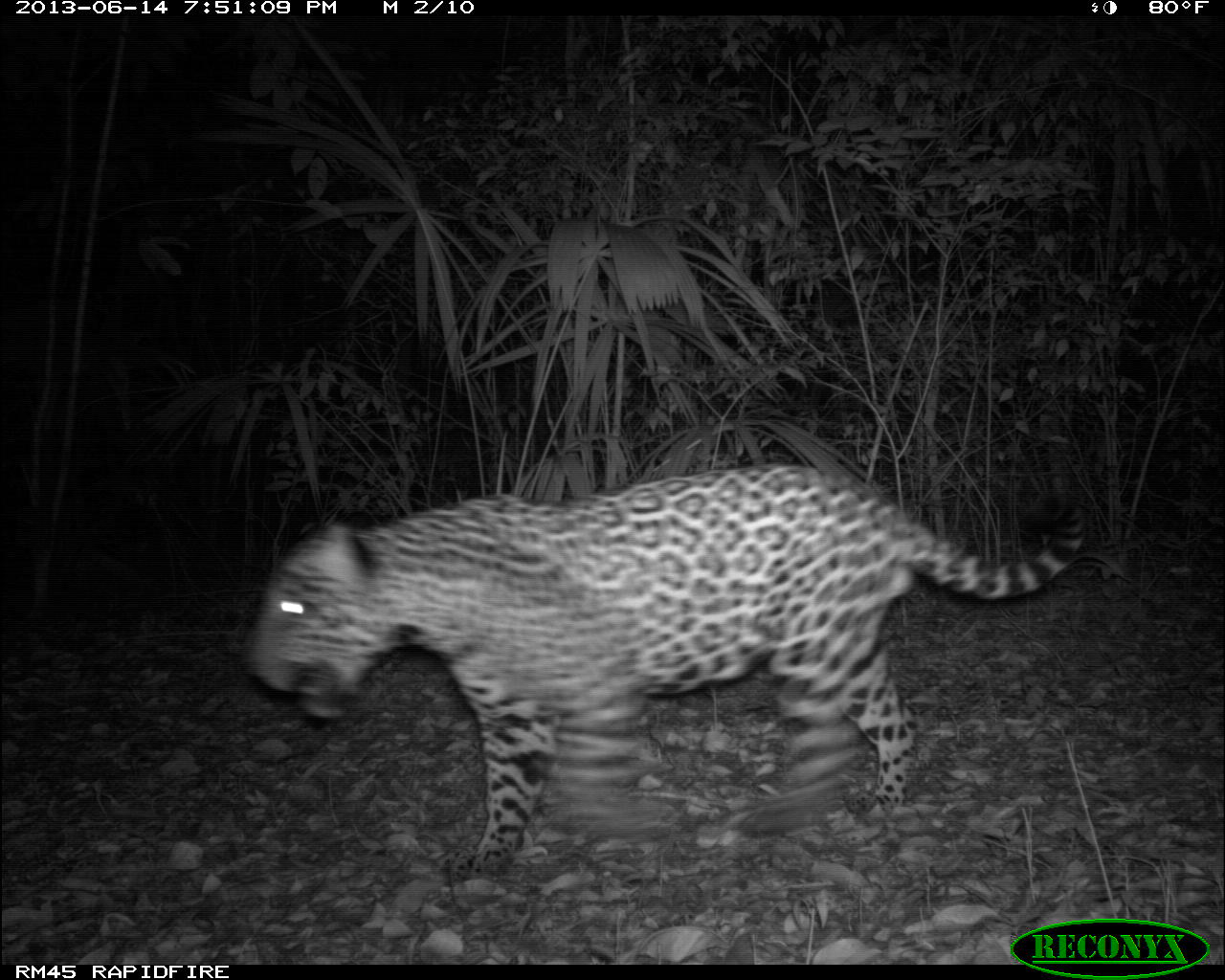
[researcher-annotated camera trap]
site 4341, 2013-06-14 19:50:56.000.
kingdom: Animalia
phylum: Chordata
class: Mammalia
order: Carnivora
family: Felidae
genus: Panthera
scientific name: Panthera onca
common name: jaguar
Panthera onca (jaguar), count 1, sex male.